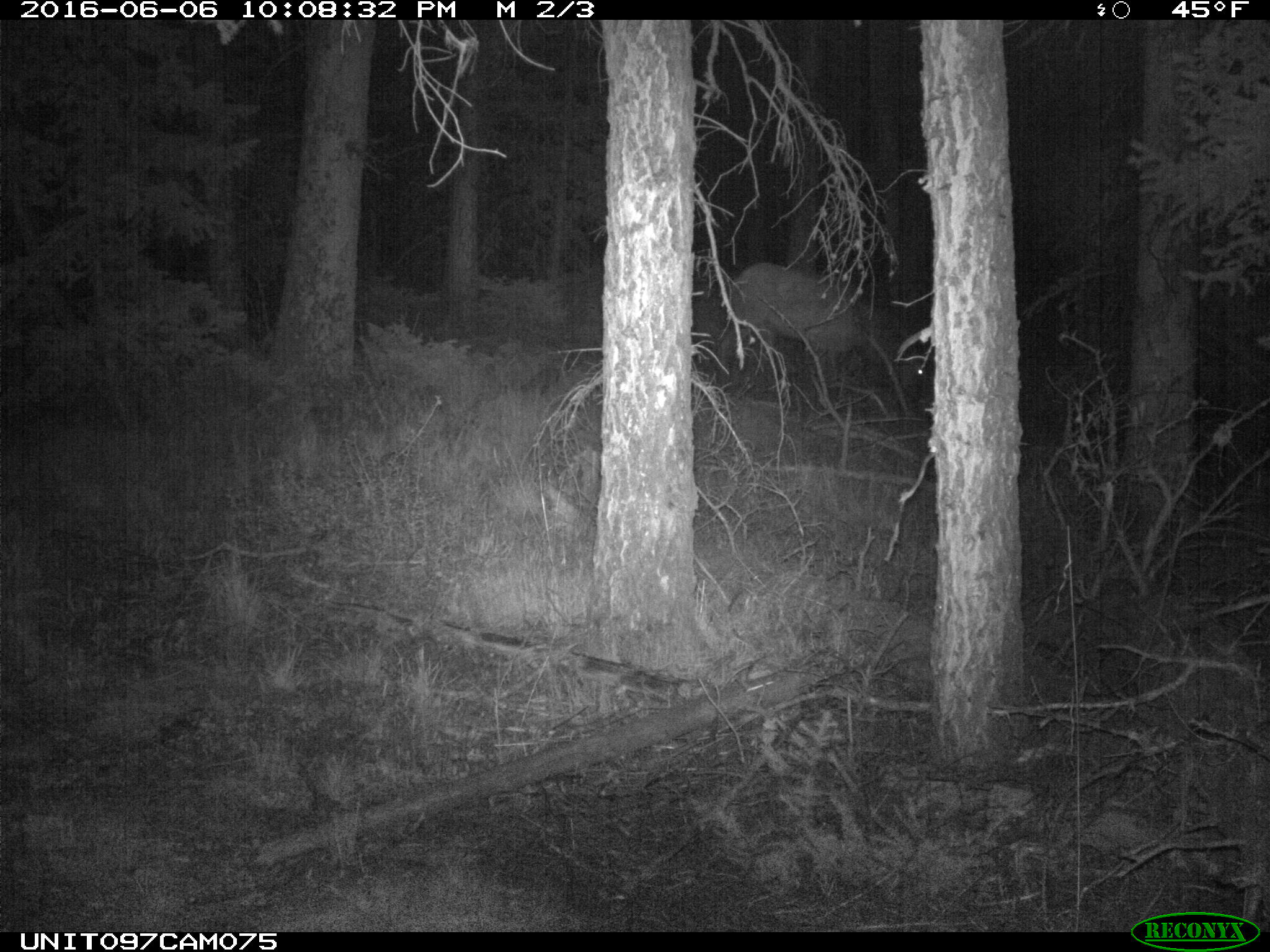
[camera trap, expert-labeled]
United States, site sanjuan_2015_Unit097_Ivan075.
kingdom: Animalia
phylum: Chordata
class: Mammalia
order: Artiodactyla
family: Cervidae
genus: Cervus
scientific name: Cervus elaphus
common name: red deer